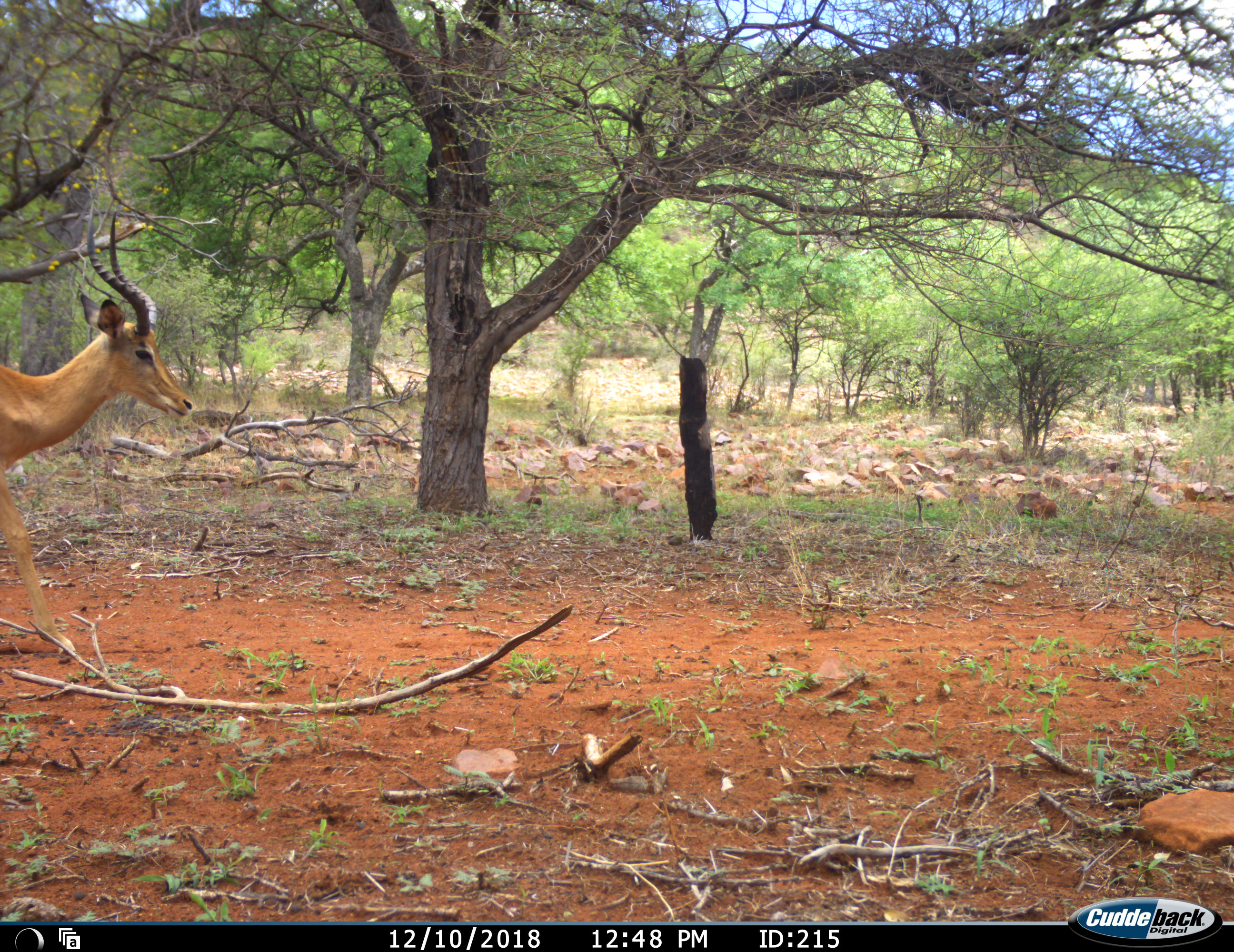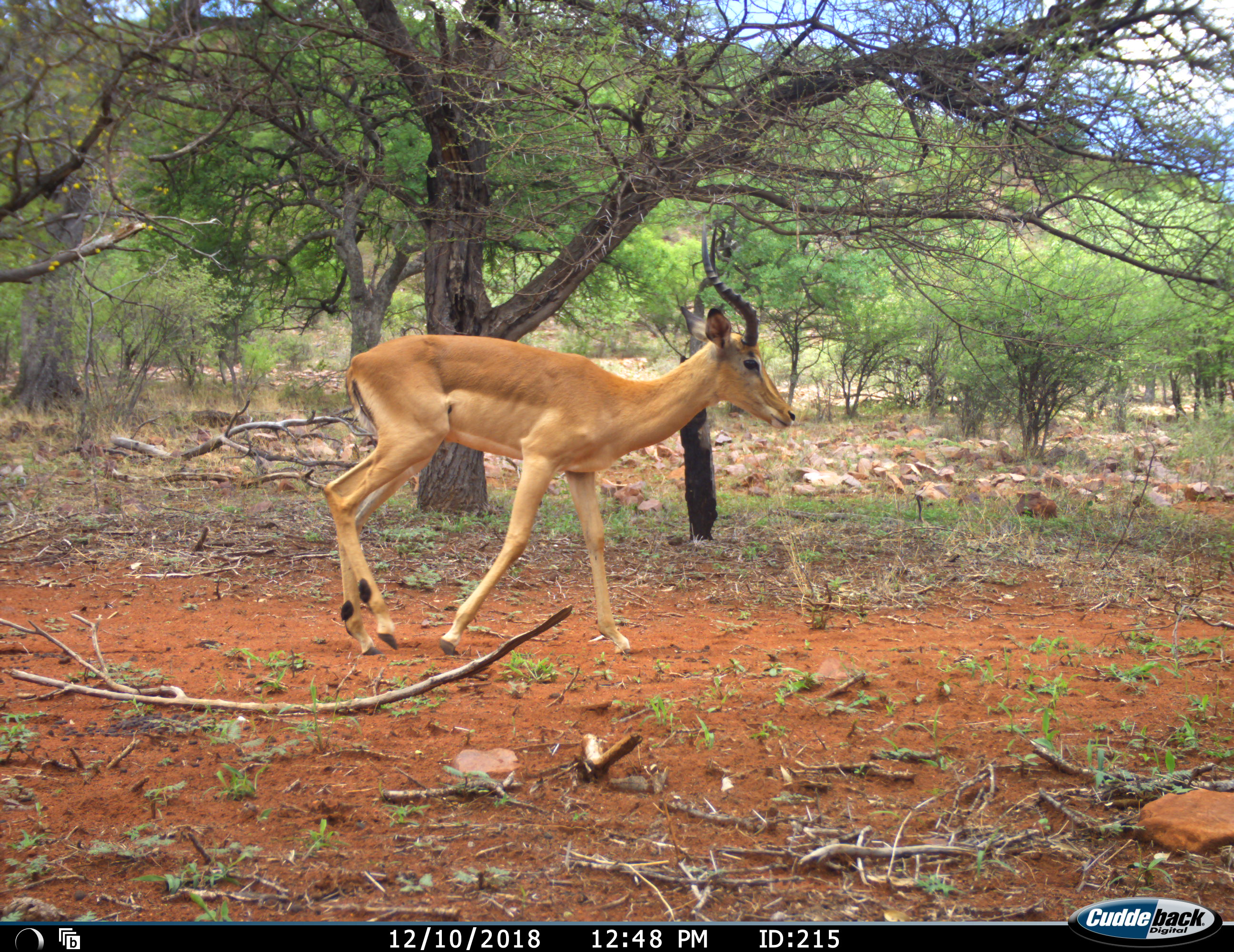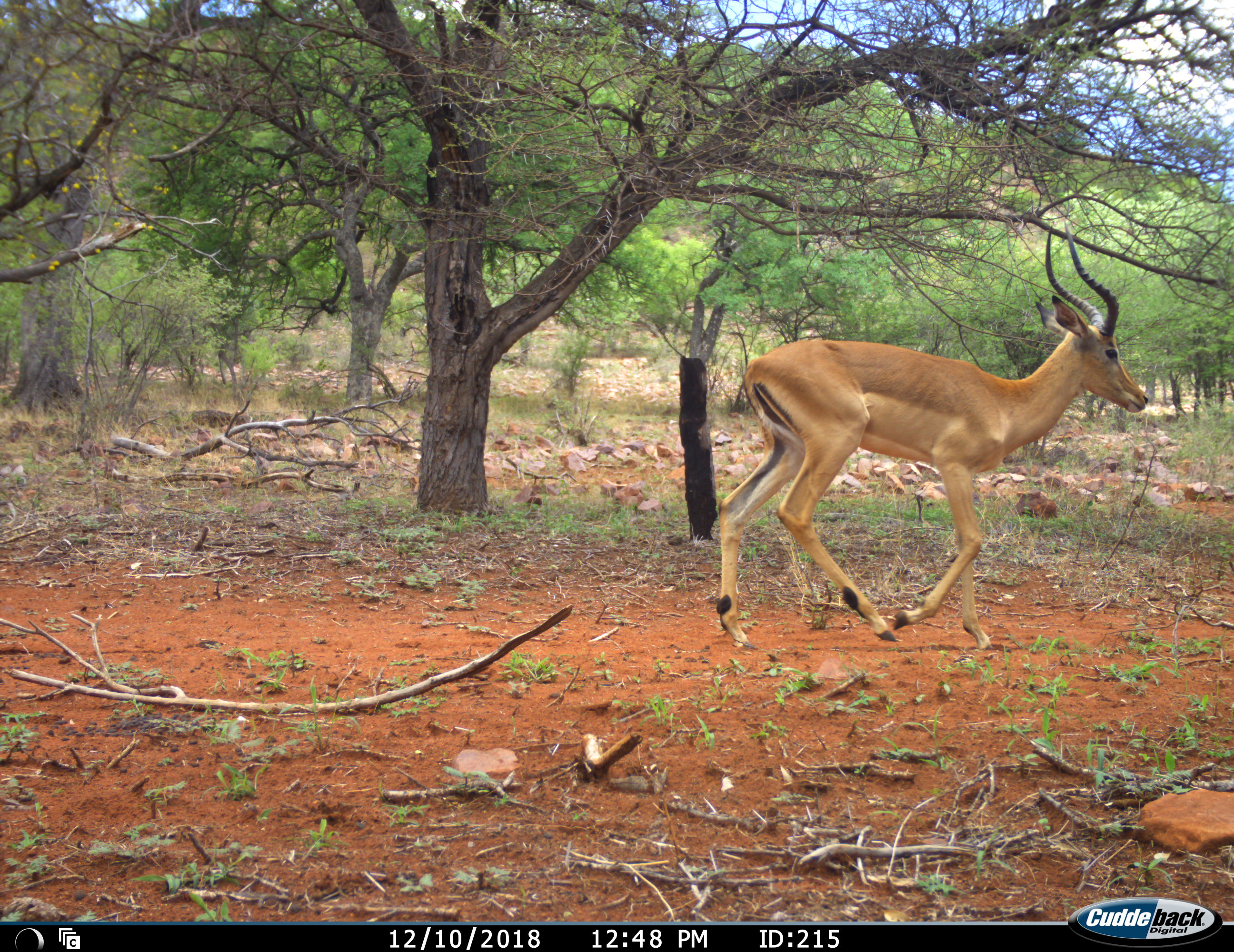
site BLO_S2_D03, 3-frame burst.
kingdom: Animalia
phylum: Chordata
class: Mammalia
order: Artiodactyla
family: Bovidae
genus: Aepyceros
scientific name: Aepyceros melampus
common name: impala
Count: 1.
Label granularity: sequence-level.